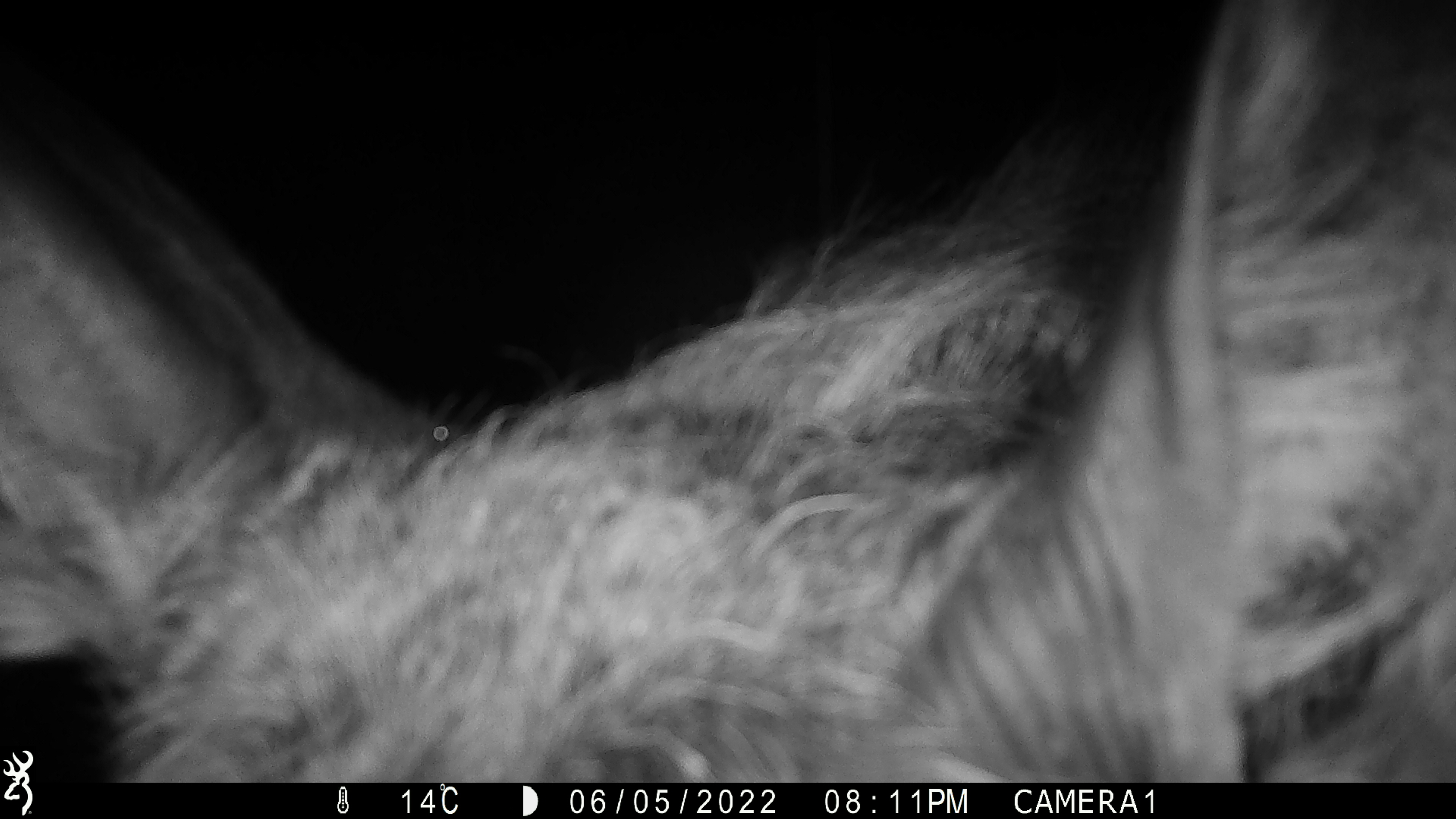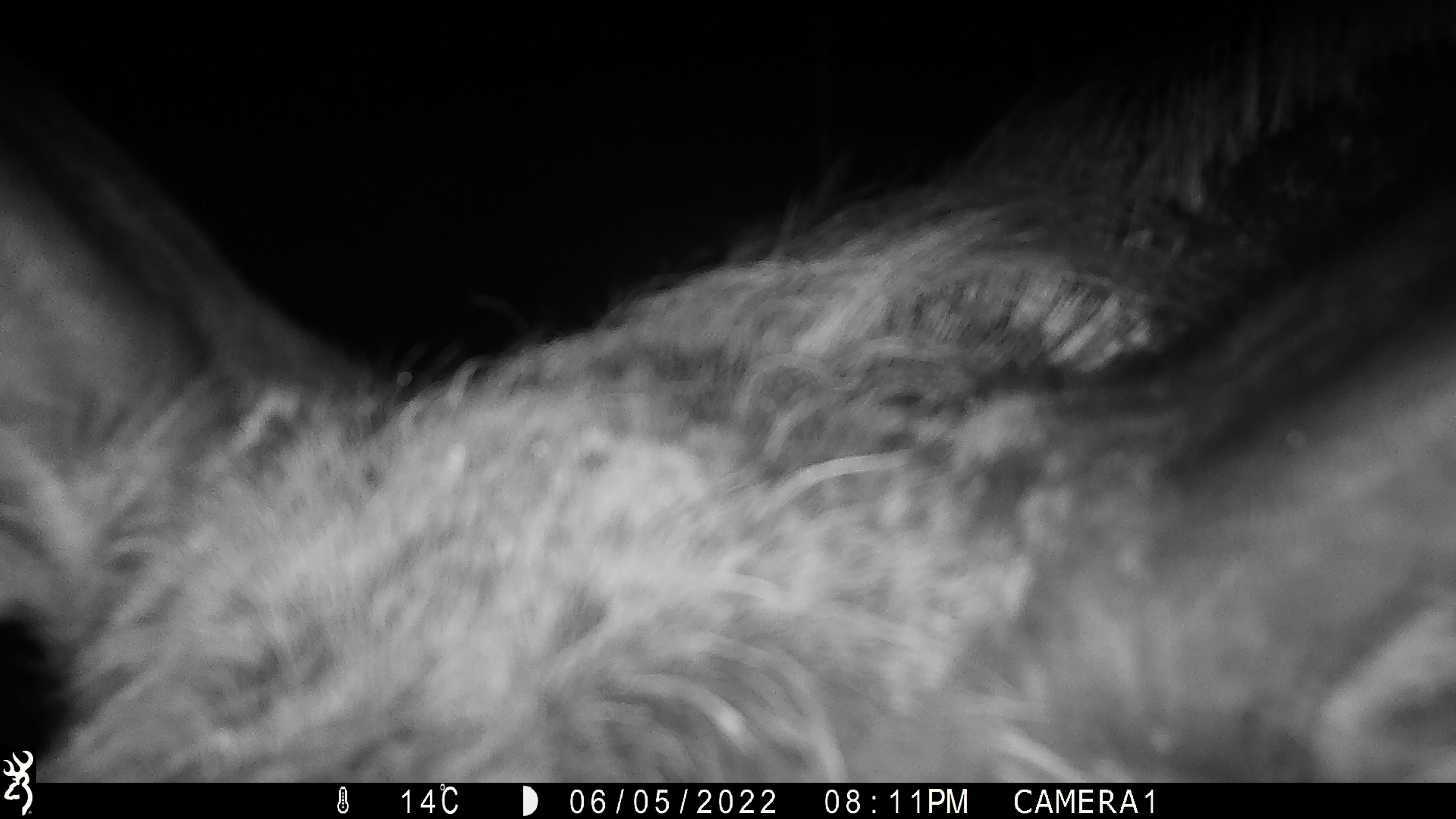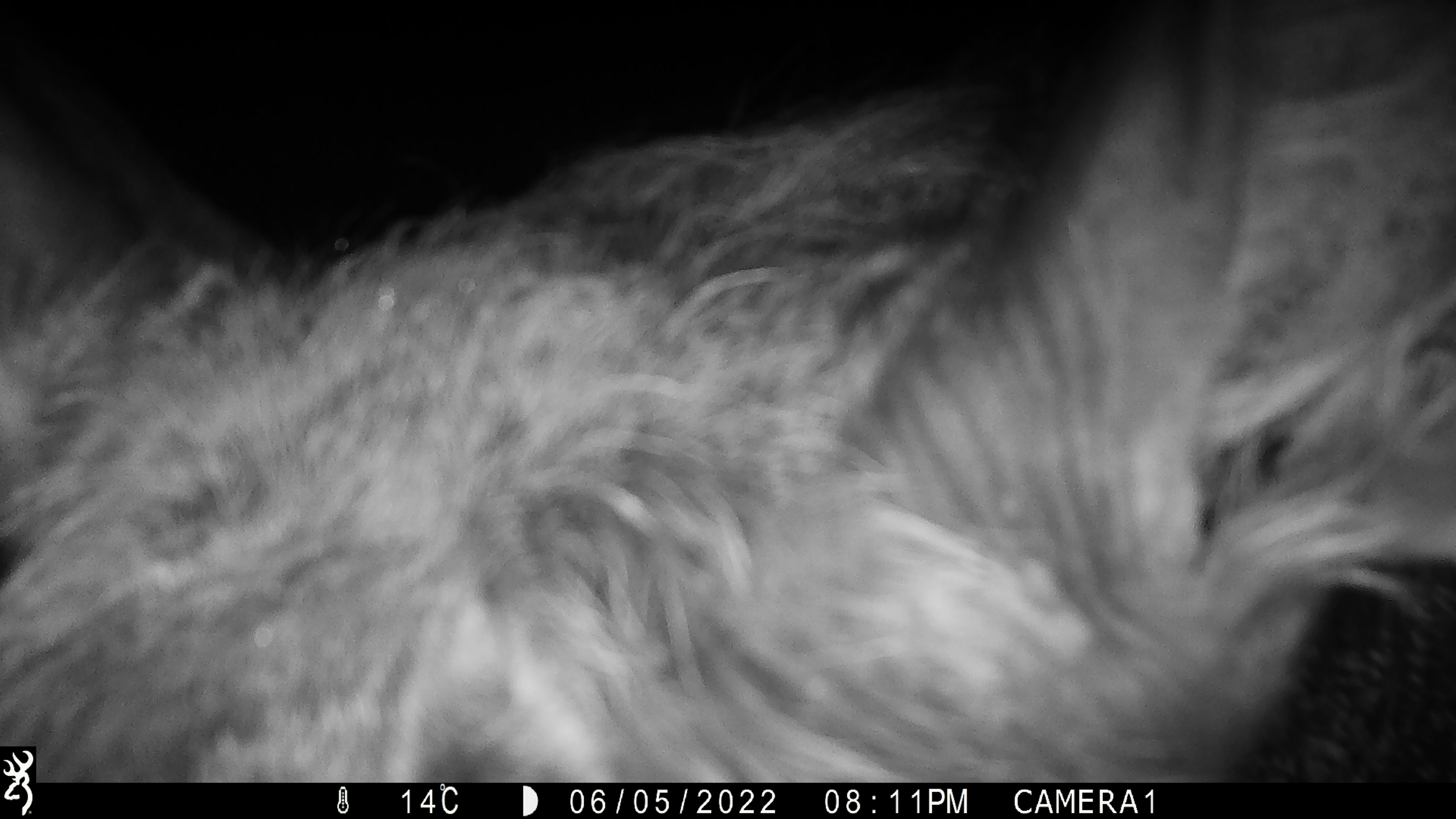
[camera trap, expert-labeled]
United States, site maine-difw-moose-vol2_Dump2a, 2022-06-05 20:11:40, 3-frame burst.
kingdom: Animalia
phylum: Chordata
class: Mammalia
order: Artiodactyla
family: Cervidae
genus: Alces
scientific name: Alces alces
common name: moose